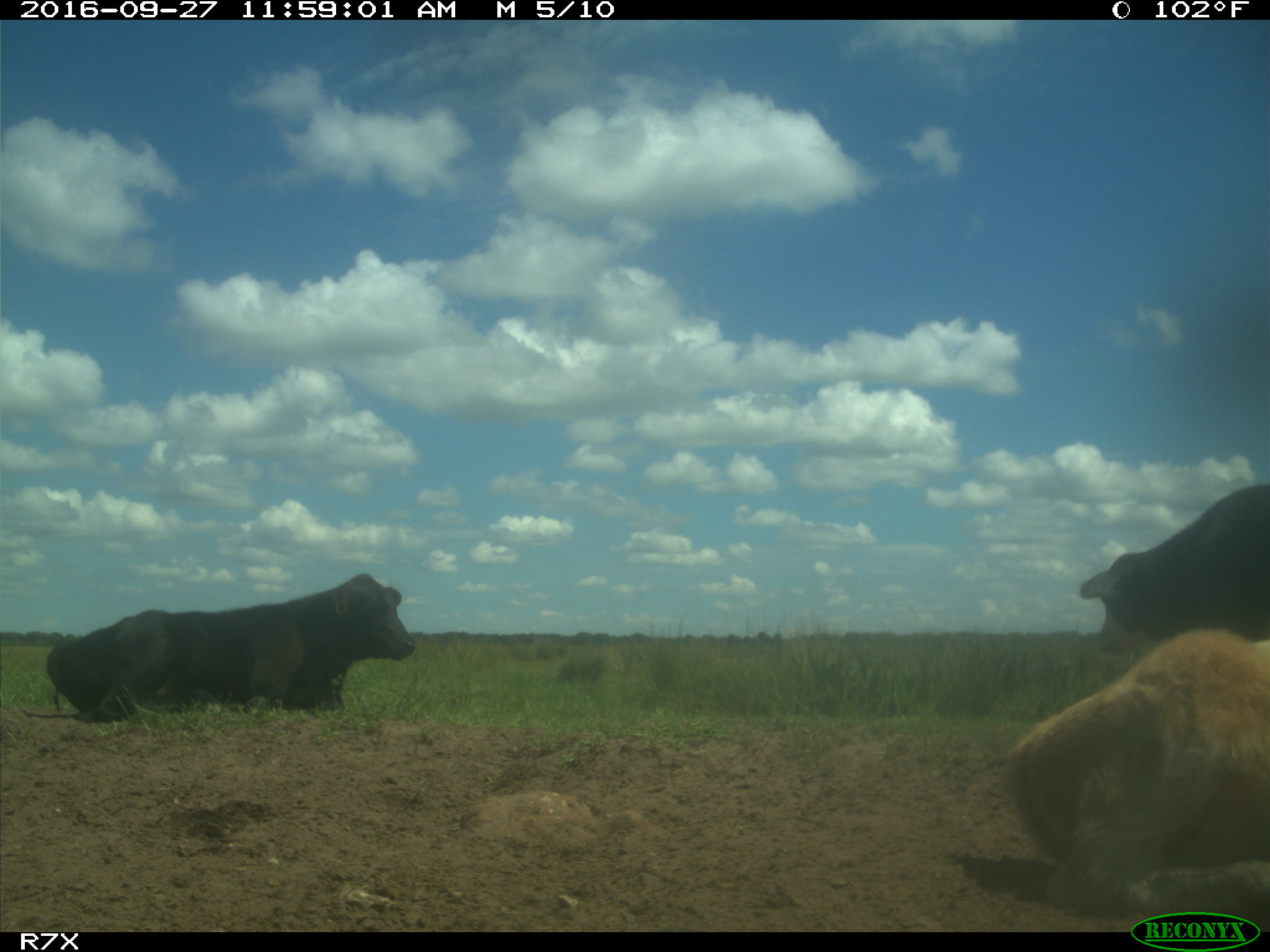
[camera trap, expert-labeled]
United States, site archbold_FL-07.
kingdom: Animalia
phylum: Chordata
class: Mammalia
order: Artiodactyla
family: Bovidae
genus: Bos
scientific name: Bos taurus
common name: domestic cow